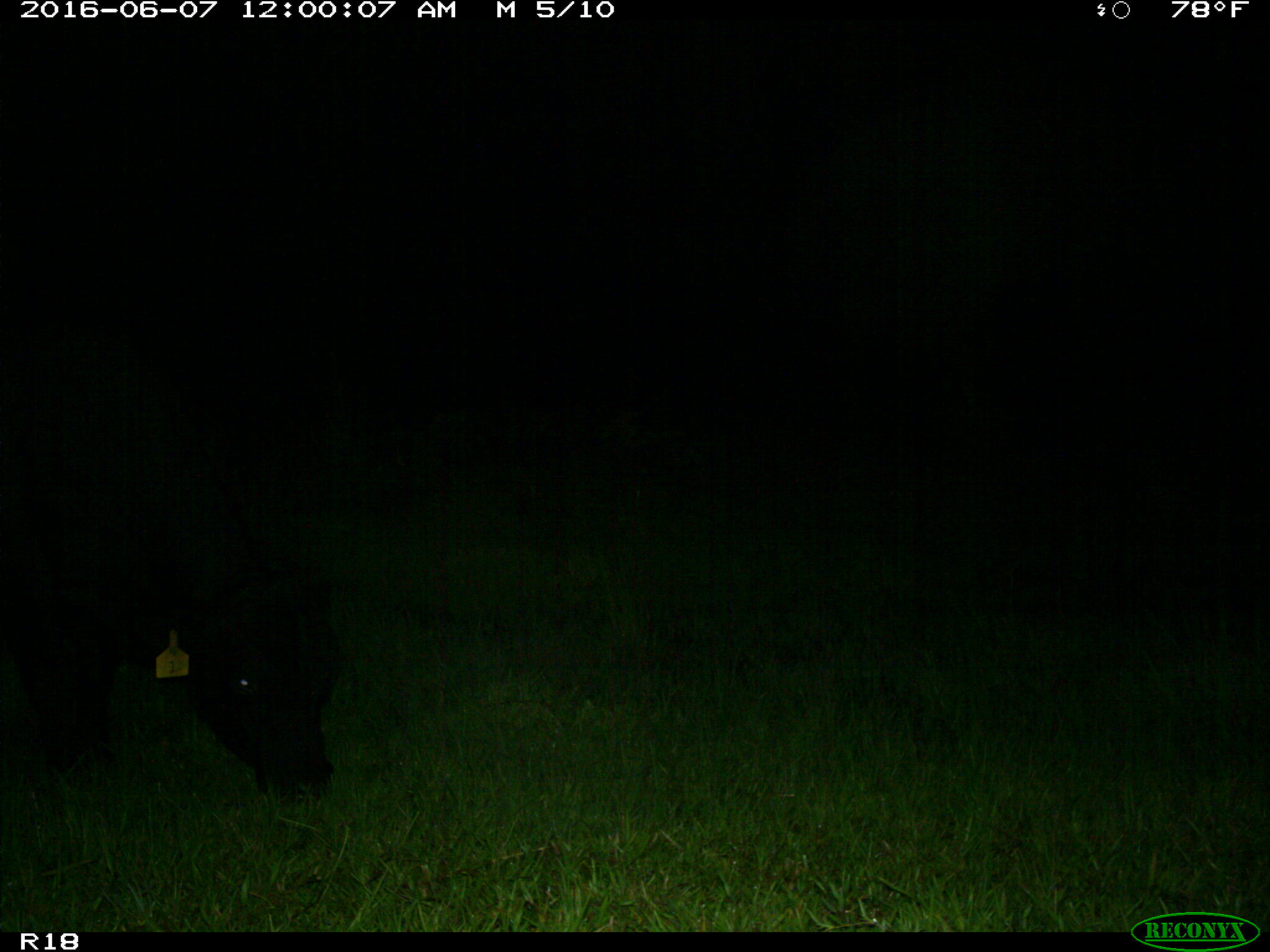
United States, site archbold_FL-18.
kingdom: Animalia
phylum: Chordata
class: Mammalia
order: Artiodactyla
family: Bovidae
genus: Bos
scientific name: Bos taurus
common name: domestic cow